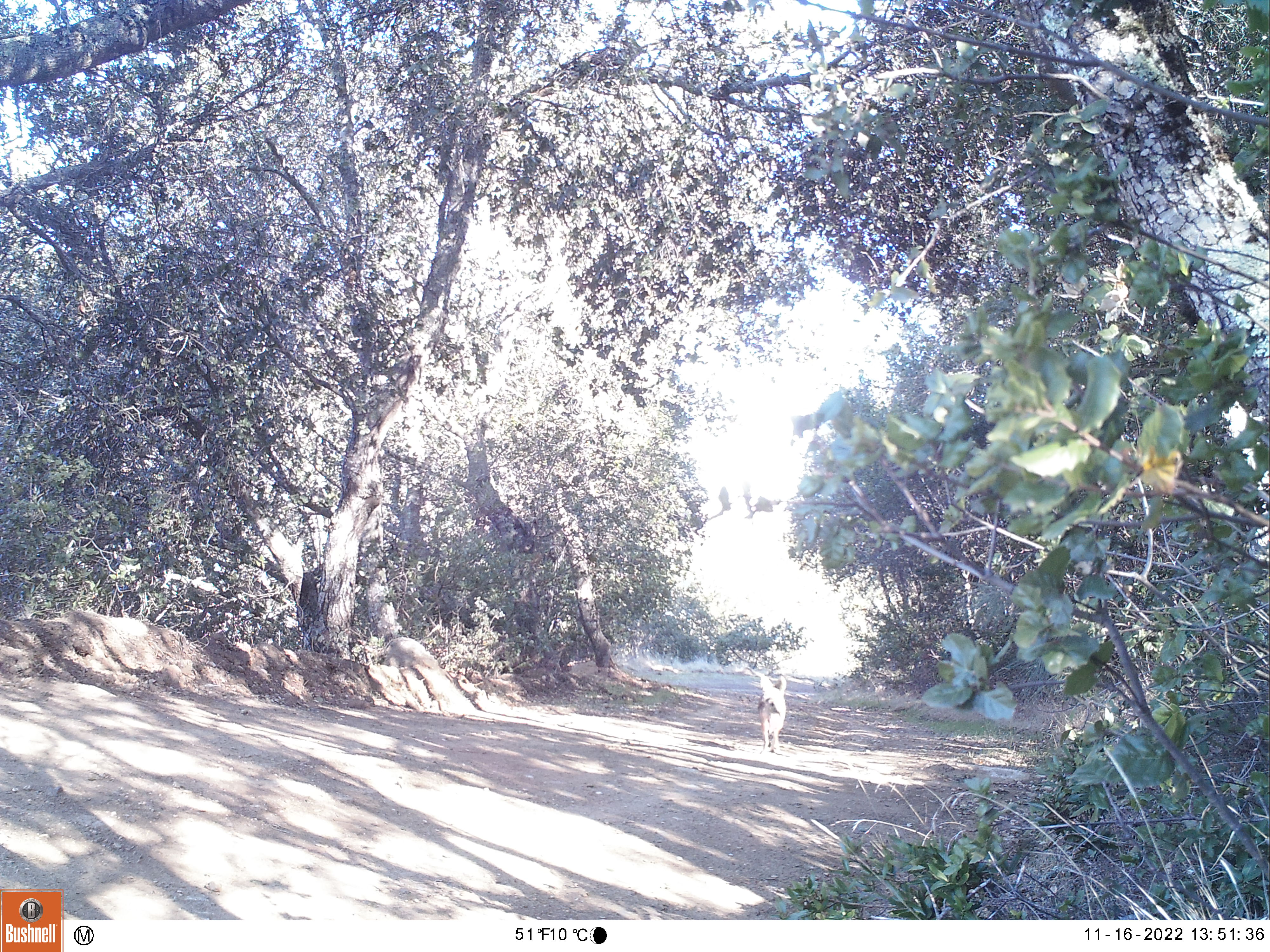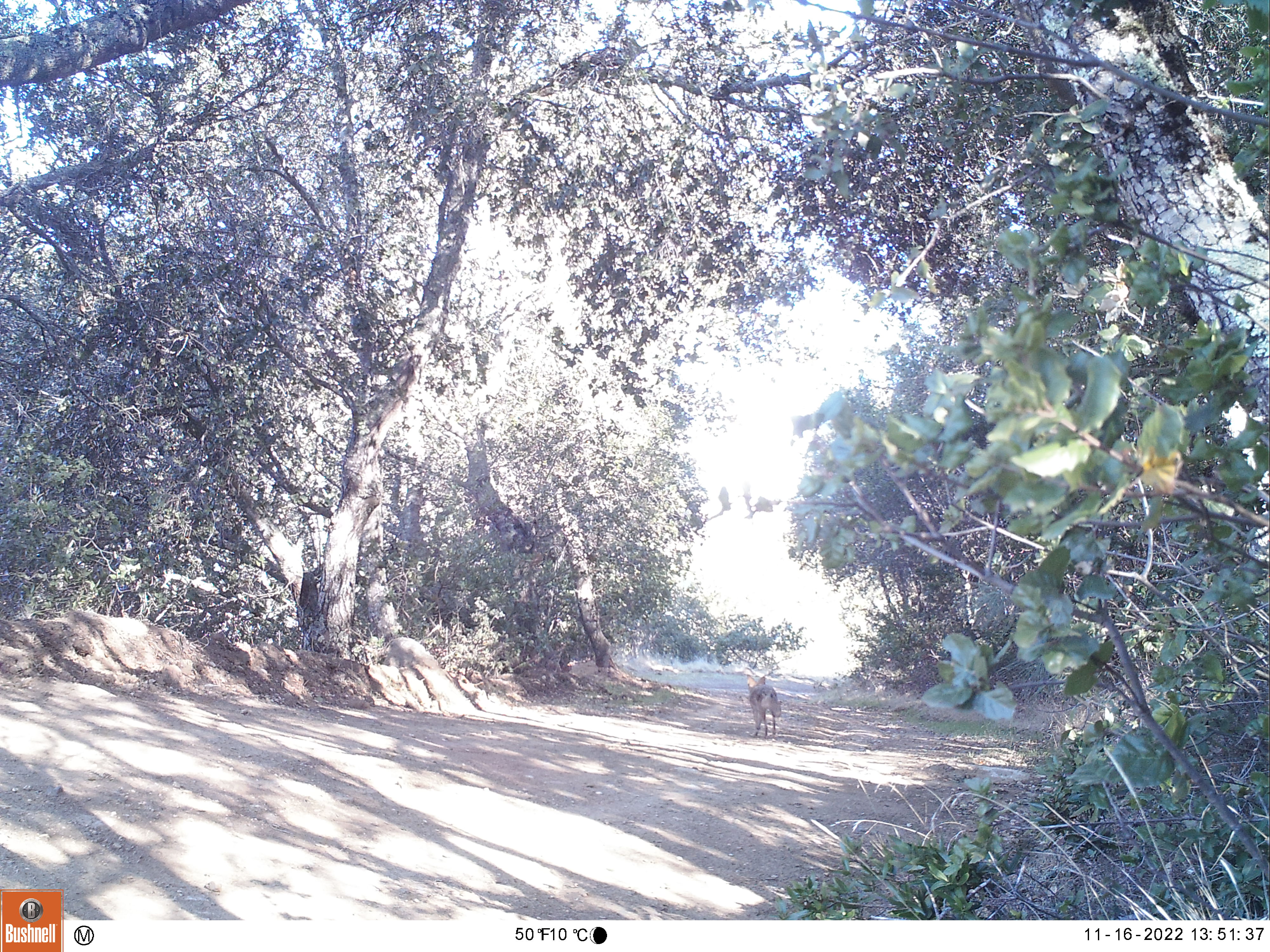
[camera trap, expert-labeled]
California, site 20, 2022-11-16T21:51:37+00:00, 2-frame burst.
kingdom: Animalia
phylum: Chordata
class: Mammalia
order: Carnivora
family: Canidae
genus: Canis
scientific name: Canis latrans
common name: coyote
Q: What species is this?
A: Coyote (Canis latrans).